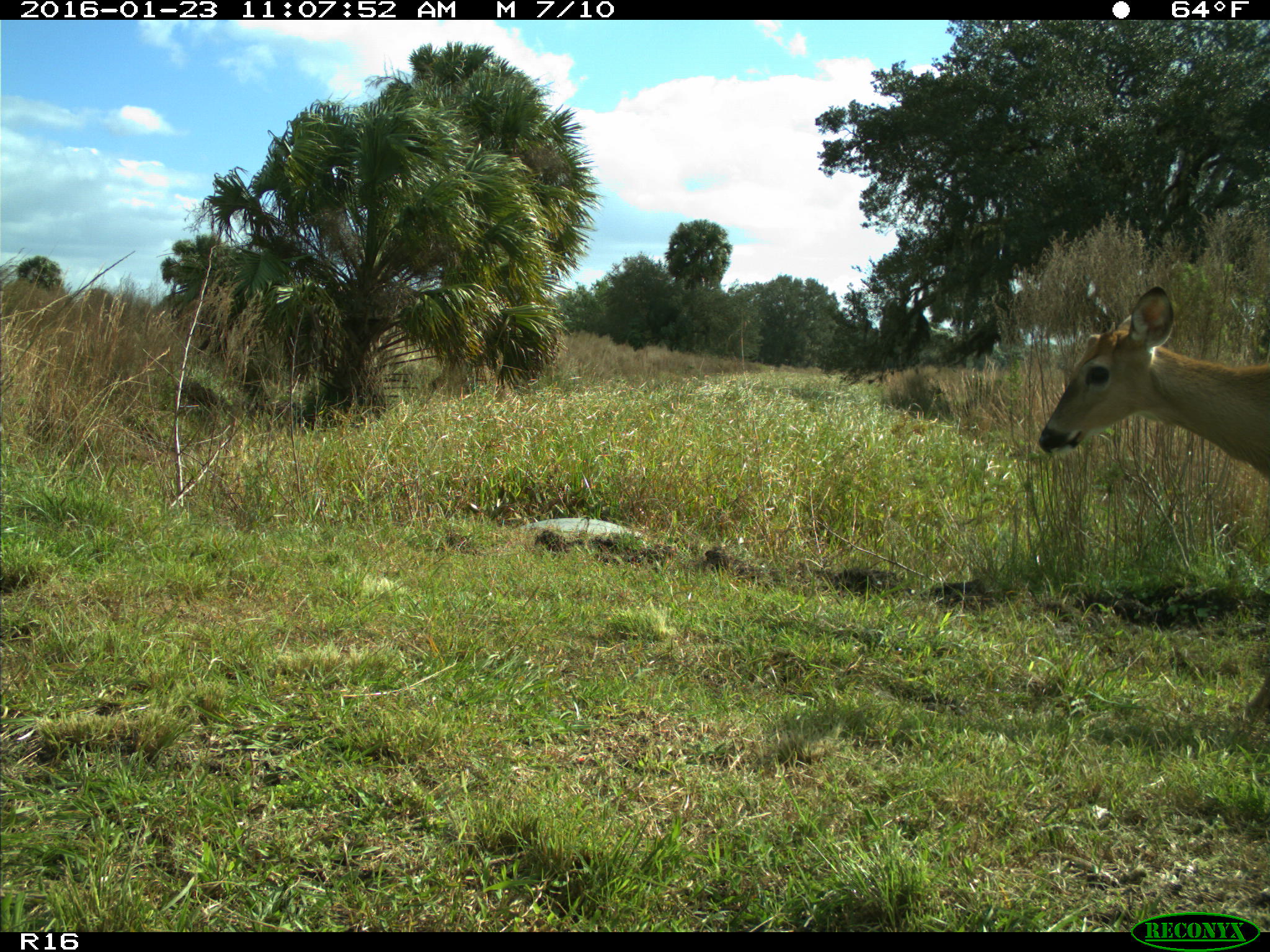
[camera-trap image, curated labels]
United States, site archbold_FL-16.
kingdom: Animalia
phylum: Chordata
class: Mammalia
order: Artiodactyla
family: Cervidae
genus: Odocoileus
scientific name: Odocoileus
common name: deer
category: unidentified deer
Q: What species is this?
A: Unidentified deer (deer) (Odocoileus).